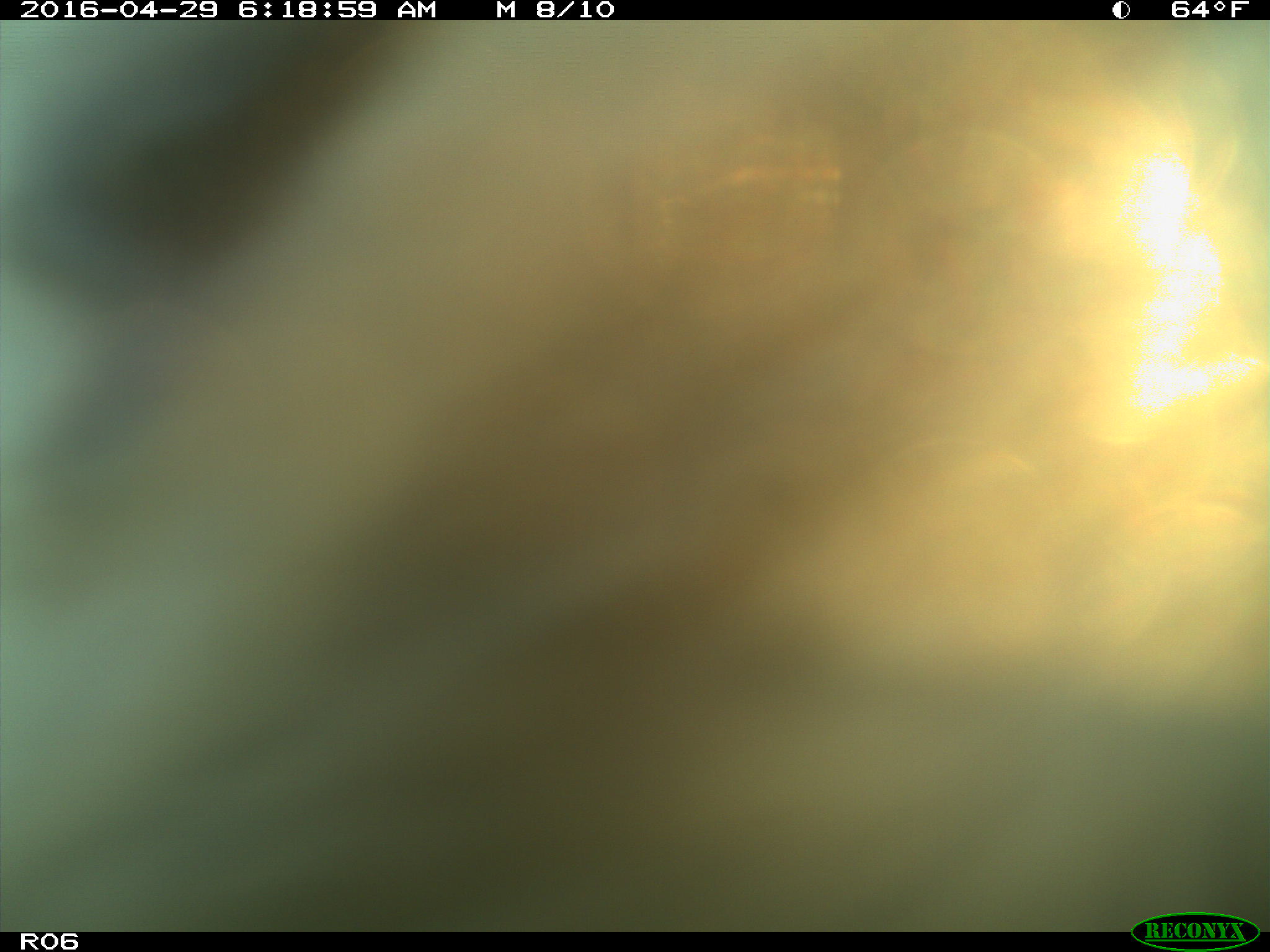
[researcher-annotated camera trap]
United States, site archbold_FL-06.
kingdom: Animalia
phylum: Chordata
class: Mammalia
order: Artiodactyla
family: Bovidae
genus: Bos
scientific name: Bos taurus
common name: domestic cow